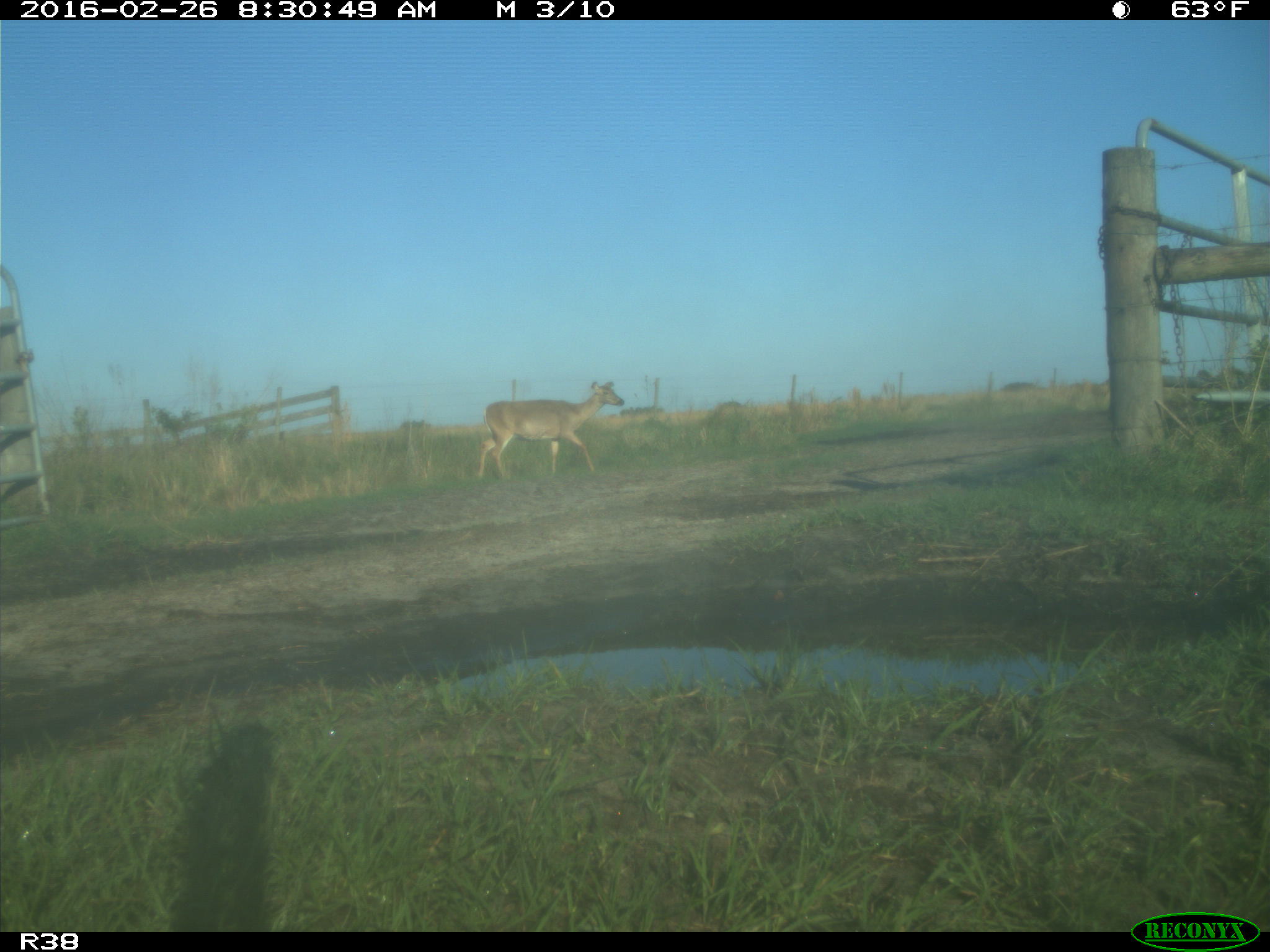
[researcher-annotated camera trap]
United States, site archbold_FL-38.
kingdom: Animalia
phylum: Chordata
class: Mammalia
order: Artiodactyla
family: Cervidae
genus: Odocoileus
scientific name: Odocoileus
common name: deer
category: unidentified deer